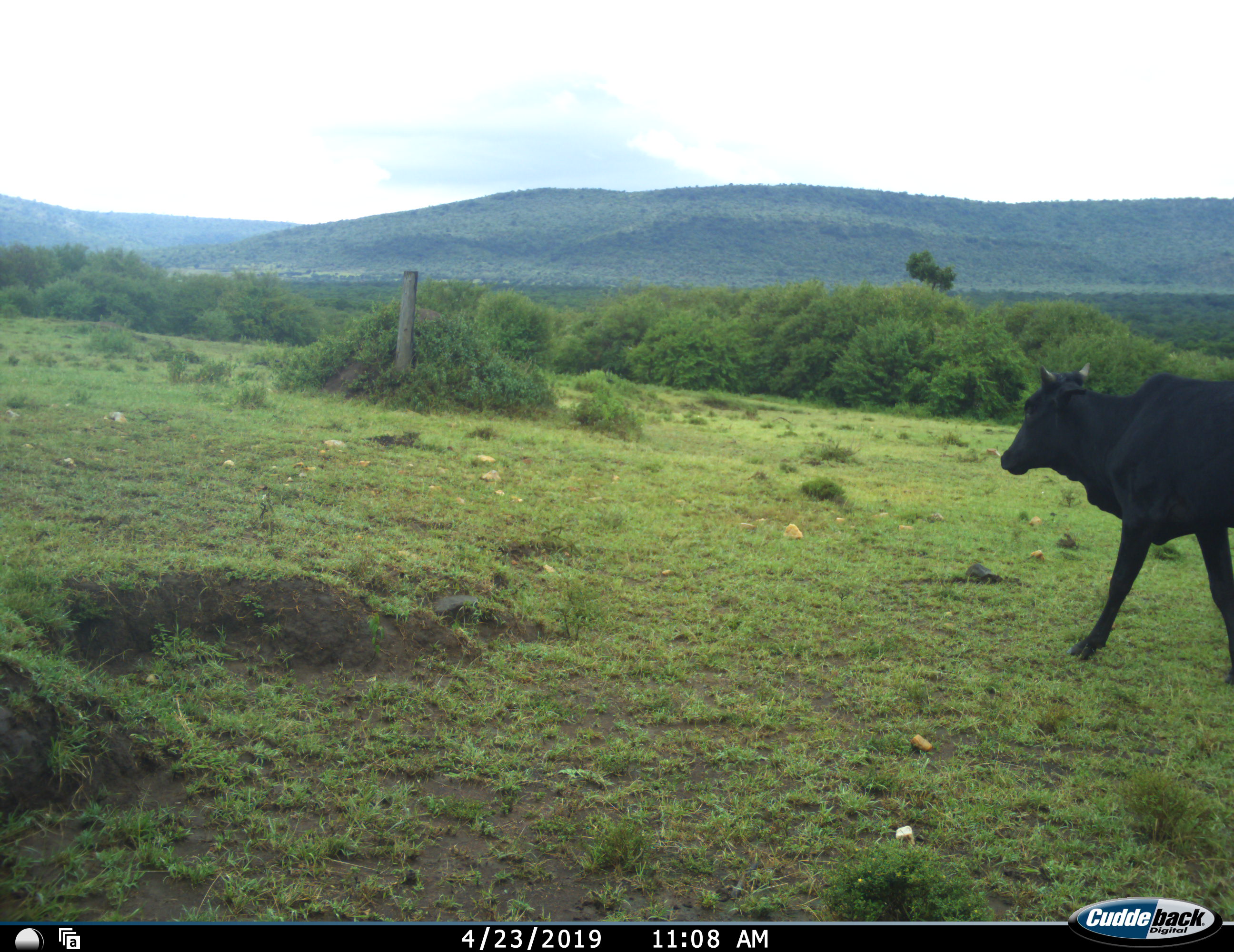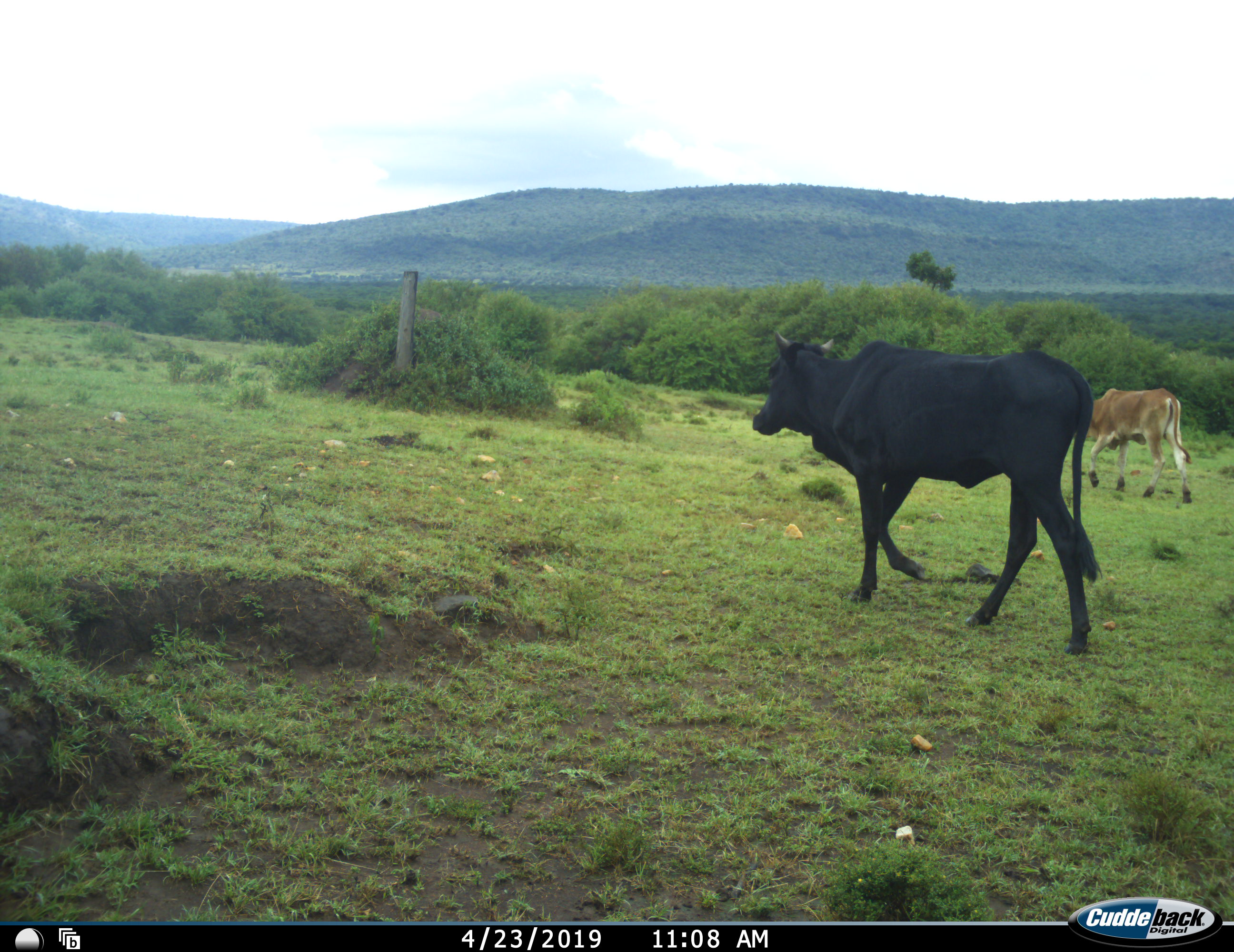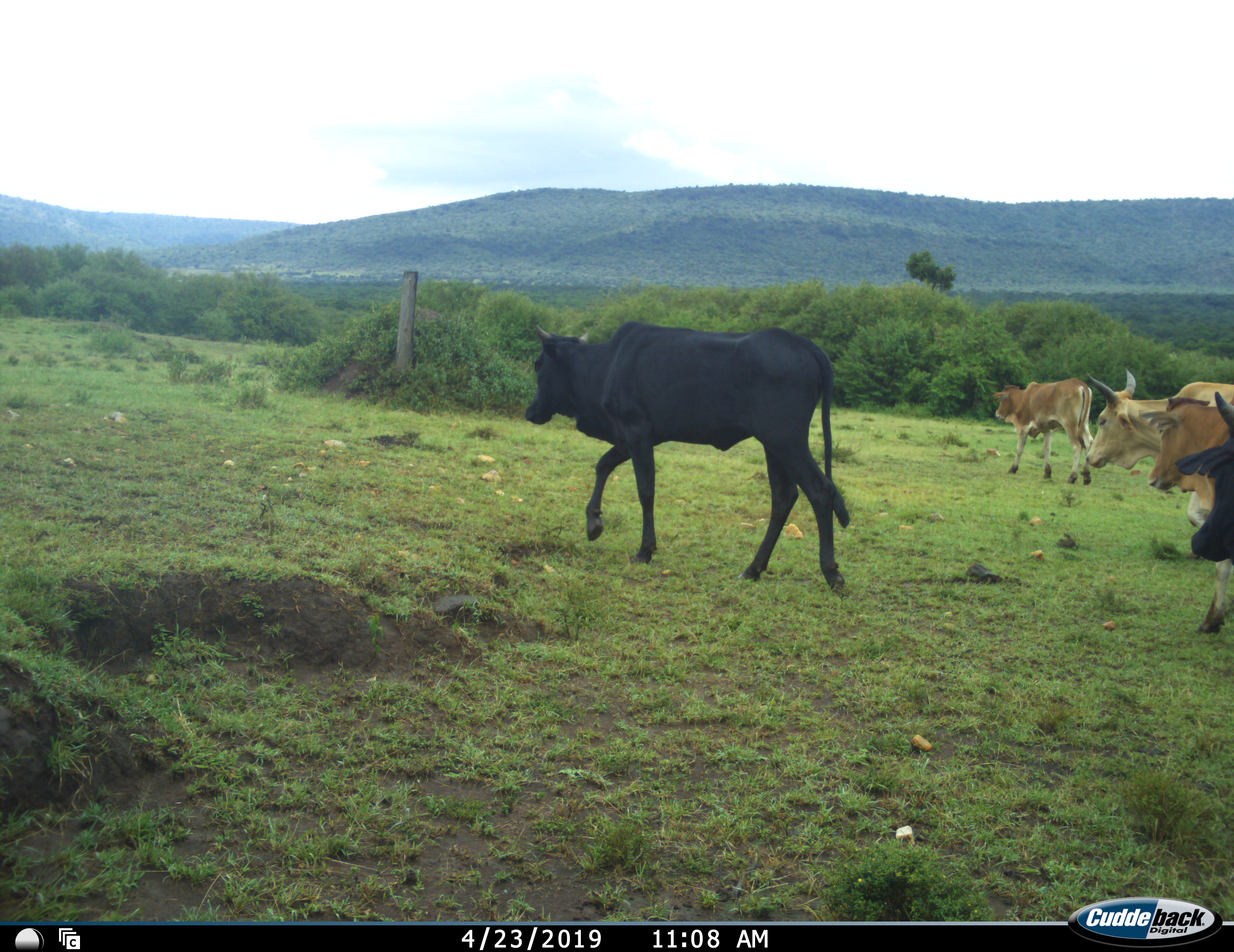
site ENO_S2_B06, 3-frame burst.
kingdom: Animalia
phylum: Chordata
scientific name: Vertebrata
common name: domestic animal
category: domesticanimal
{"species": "domesticanimal (domestic animal) (Vertebrata)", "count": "5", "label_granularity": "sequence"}